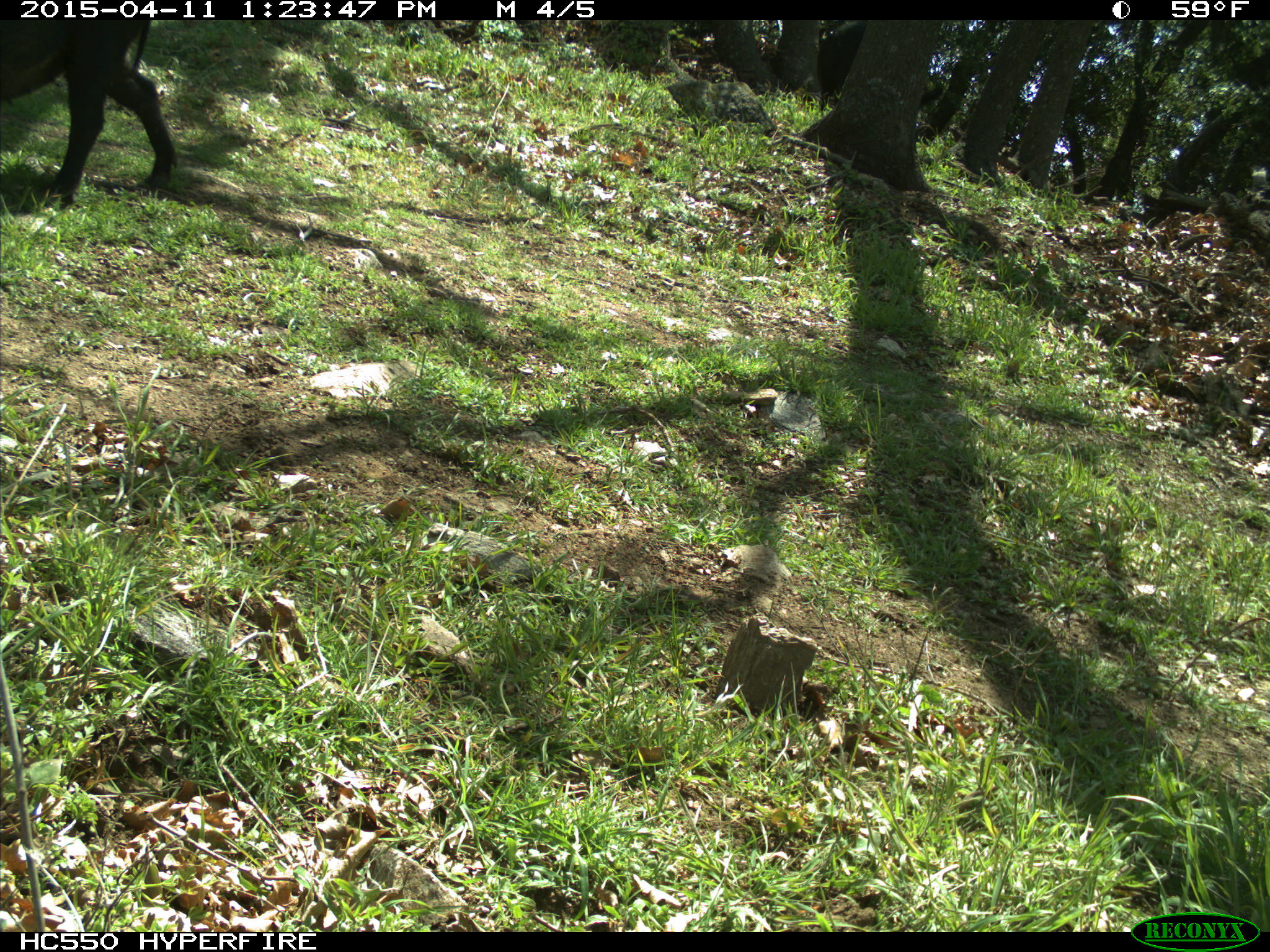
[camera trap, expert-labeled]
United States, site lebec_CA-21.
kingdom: Animalia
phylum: Chordata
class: Mammalia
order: Artiodactyla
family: Suidae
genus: Sus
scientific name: Sus scrofa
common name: wild boar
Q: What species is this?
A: Sus scrofa (wild boar).